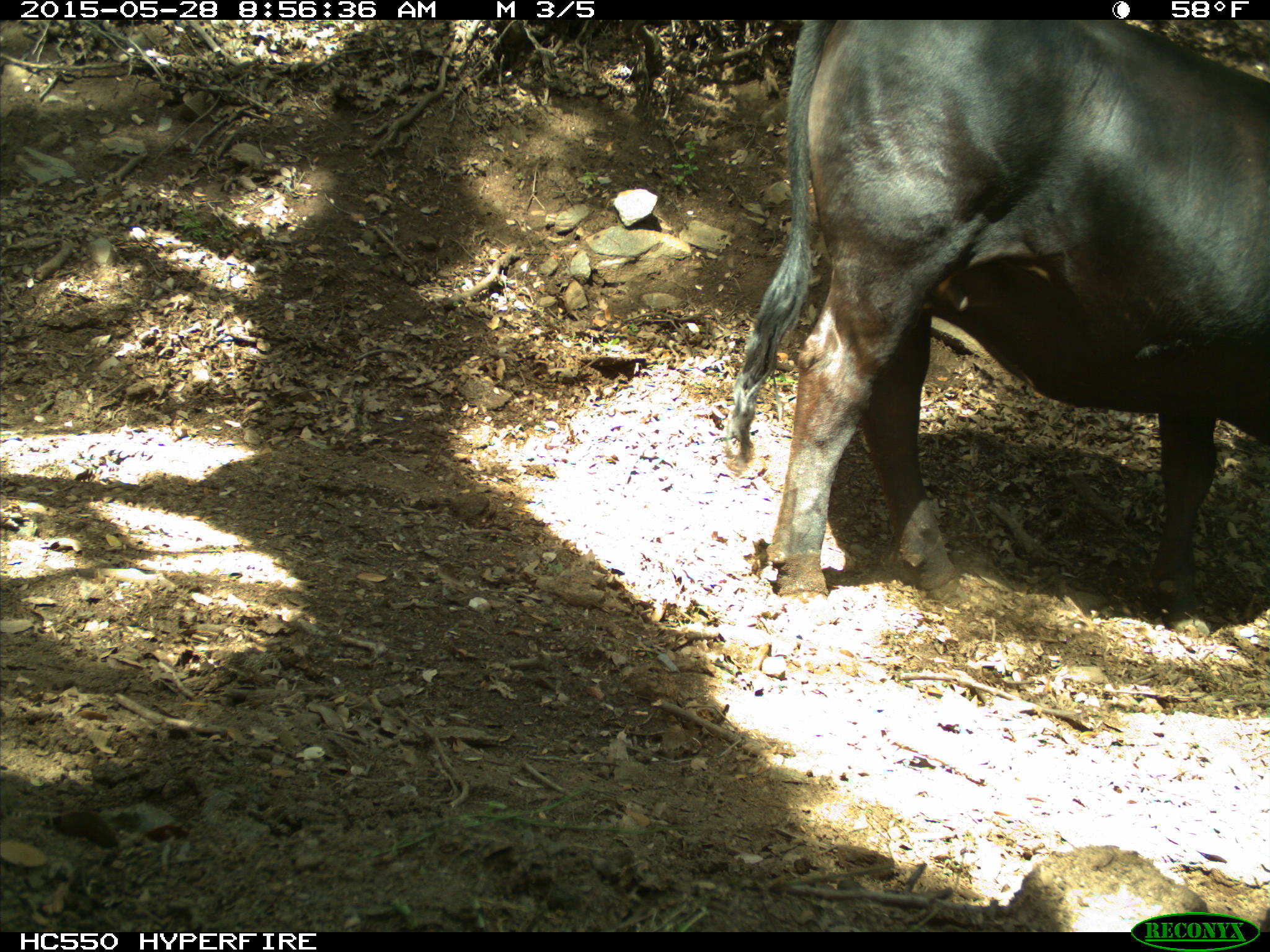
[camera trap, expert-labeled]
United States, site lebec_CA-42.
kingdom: Animalia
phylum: Chordata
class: Mammalia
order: Artiodactyla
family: Bovidae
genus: Bos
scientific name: Bos taurus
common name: domestic cow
Bos taurus (domestic cow).